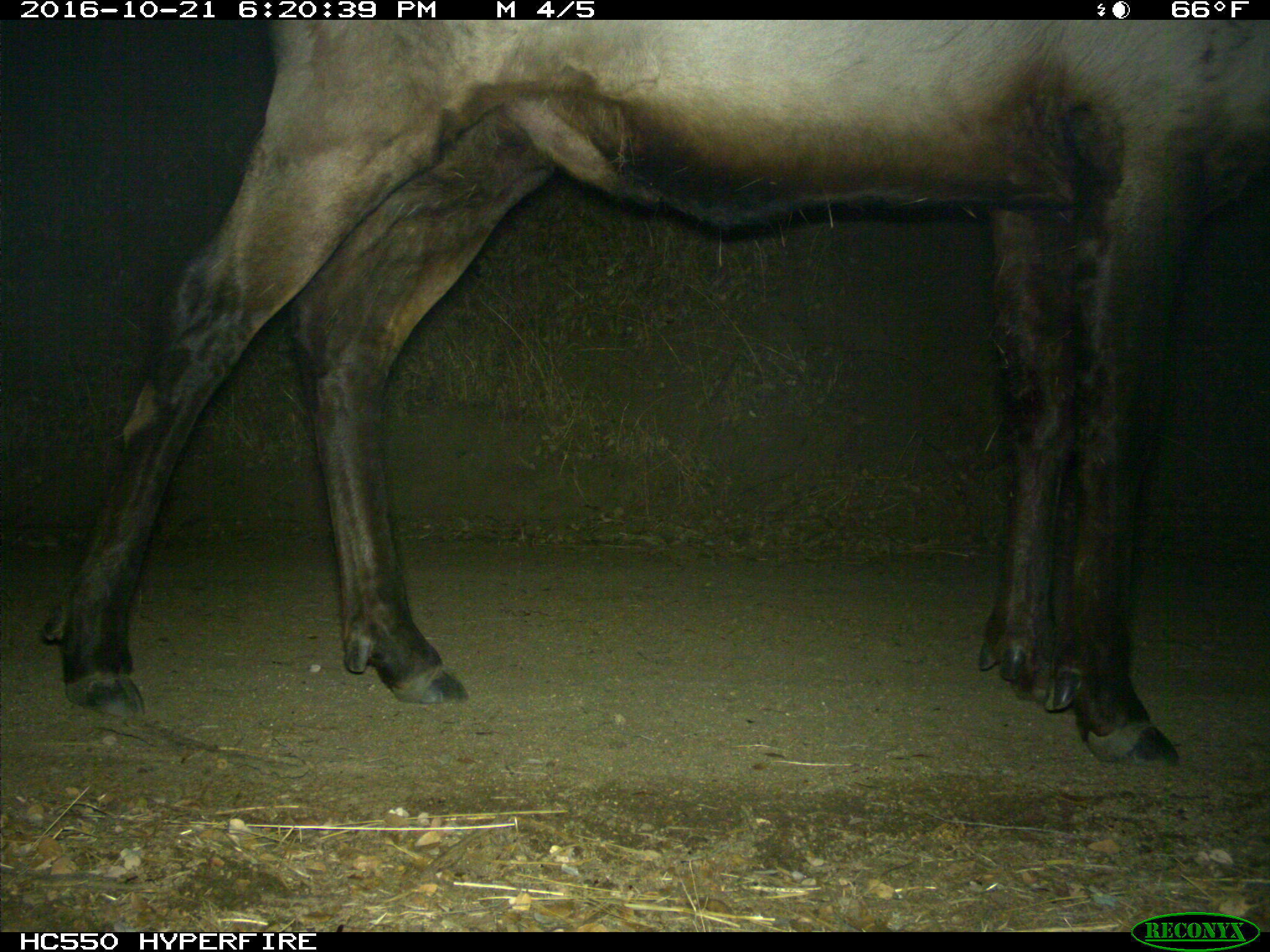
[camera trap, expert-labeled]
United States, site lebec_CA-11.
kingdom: Animalia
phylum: Chordata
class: Mammalia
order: Artiodactyla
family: Cervidae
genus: Cervus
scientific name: Cervus canadensis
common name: elk